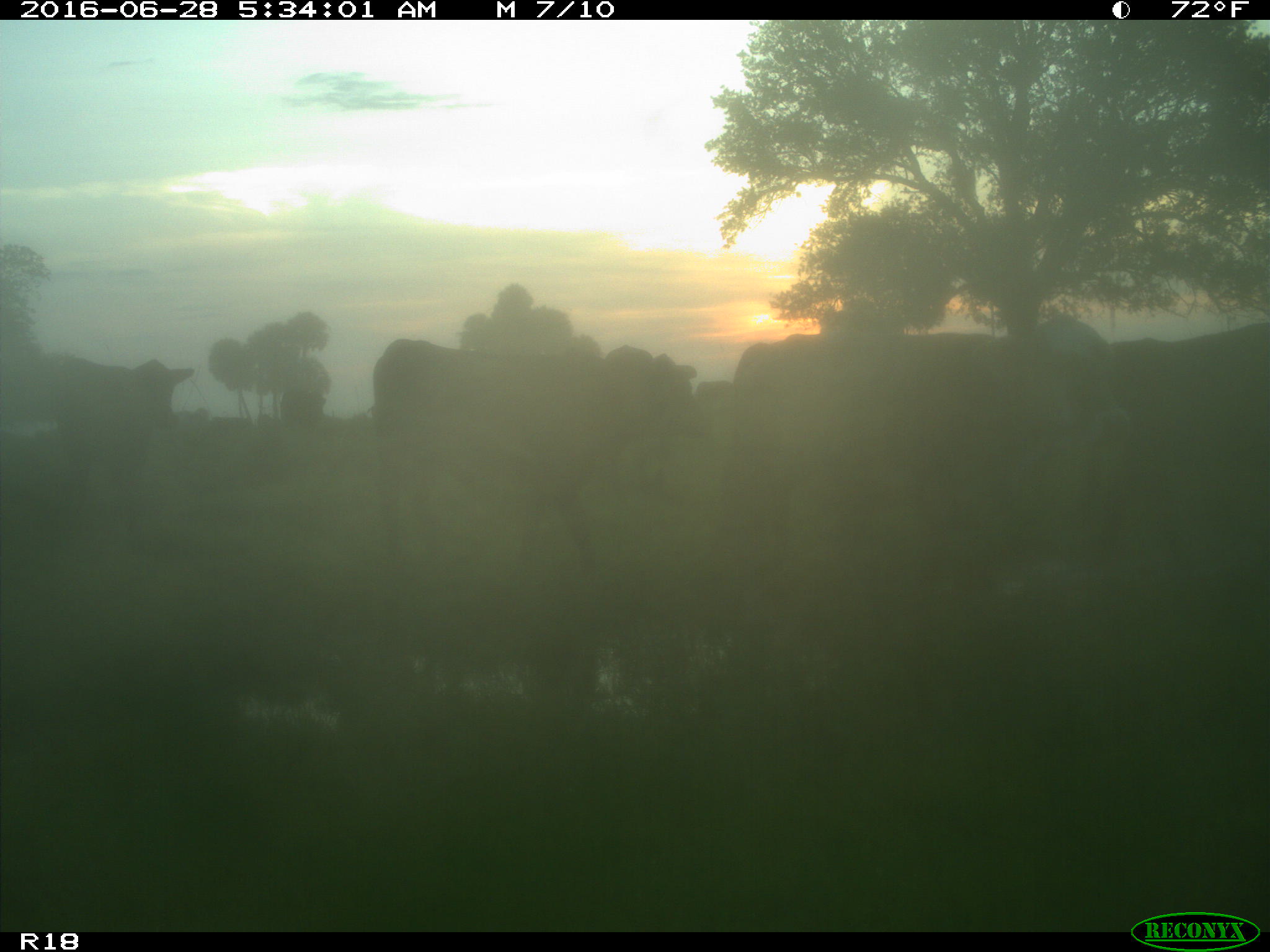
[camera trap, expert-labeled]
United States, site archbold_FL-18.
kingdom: Animalia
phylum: Chordata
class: Mammalia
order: Artiodactyla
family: Bovidae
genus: Bos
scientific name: Bos taurus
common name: domestic cow